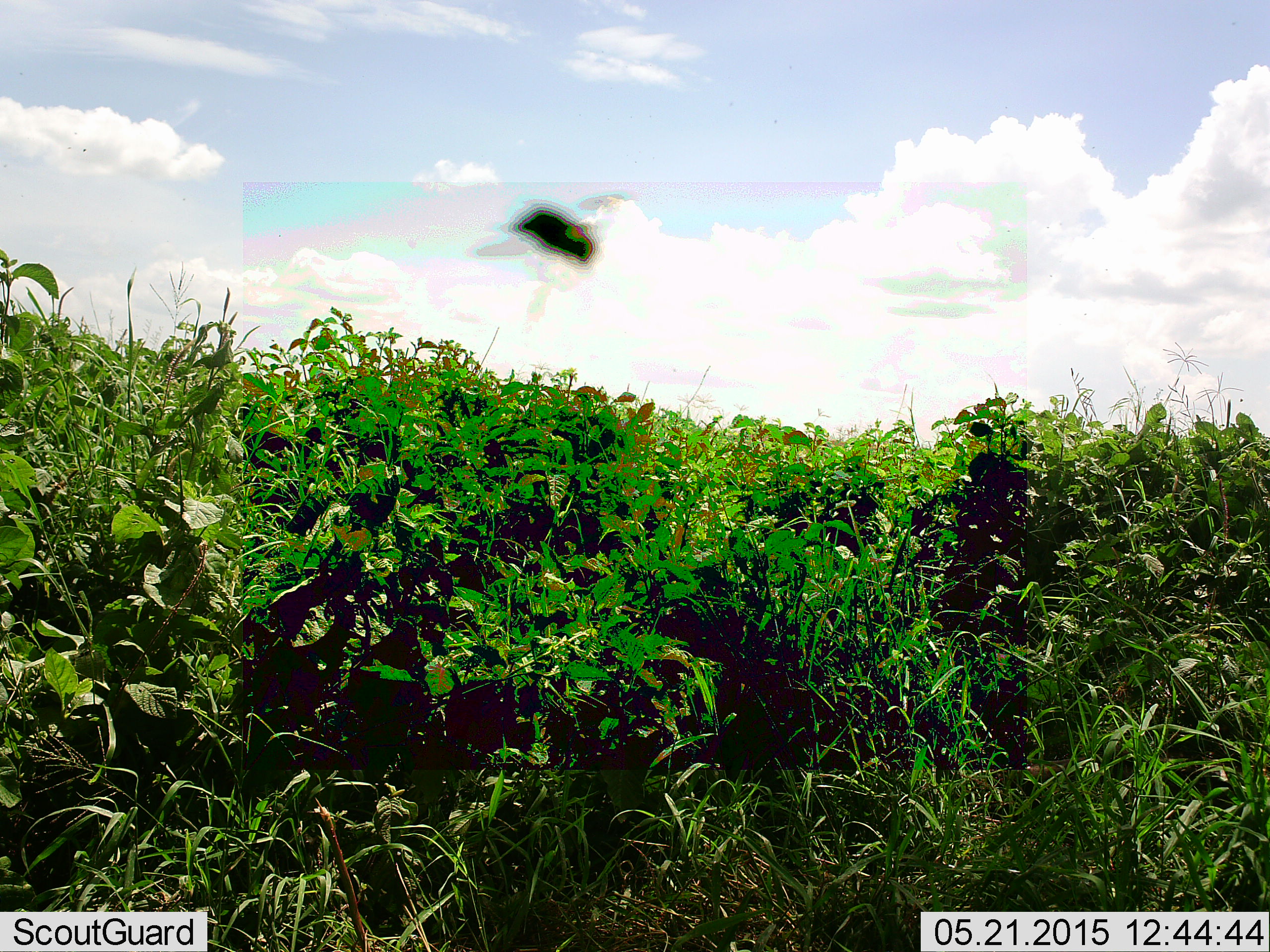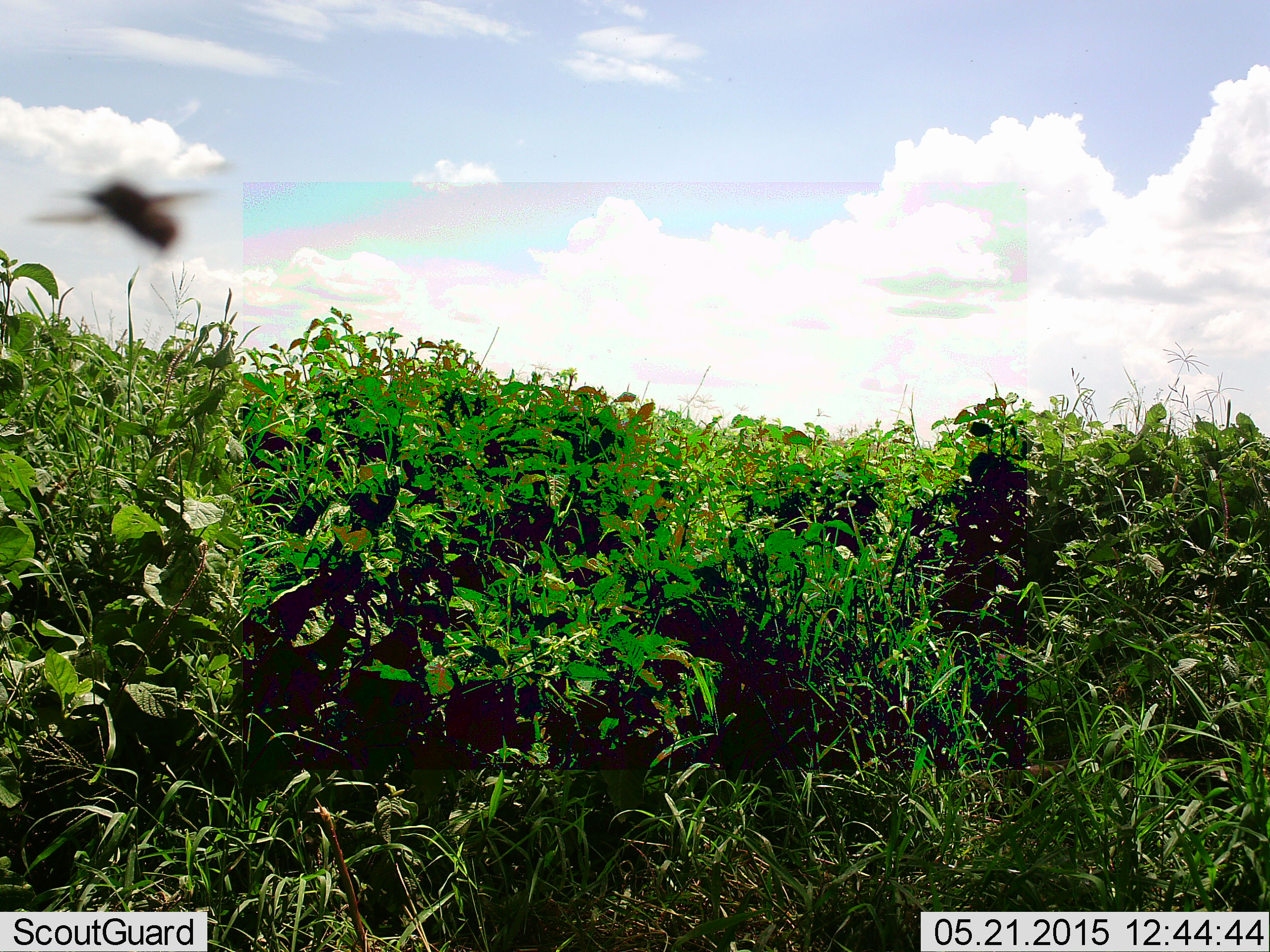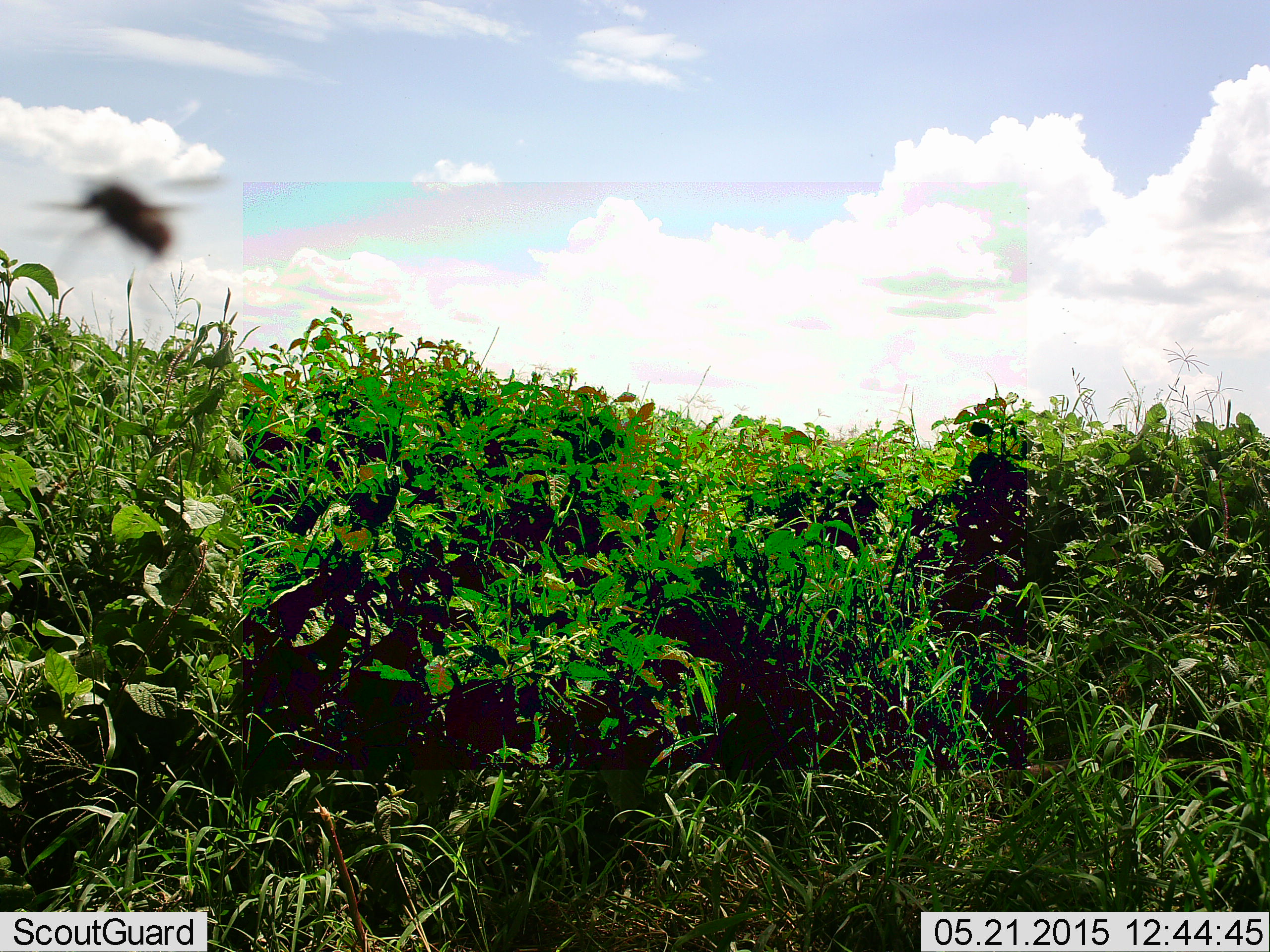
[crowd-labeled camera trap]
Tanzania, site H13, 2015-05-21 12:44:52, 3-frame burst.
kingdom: Animalia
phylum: Arthropoda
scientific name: Arthropoda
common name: arthropods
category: insectspider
Insectspider (arthropods) (Arthropoda), count 1. Behavior (volunteer vote fractions): standing 0%, resting 0%, moving 100%, interacting 0%. Young present (vote fraction): 0%. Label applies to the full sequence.